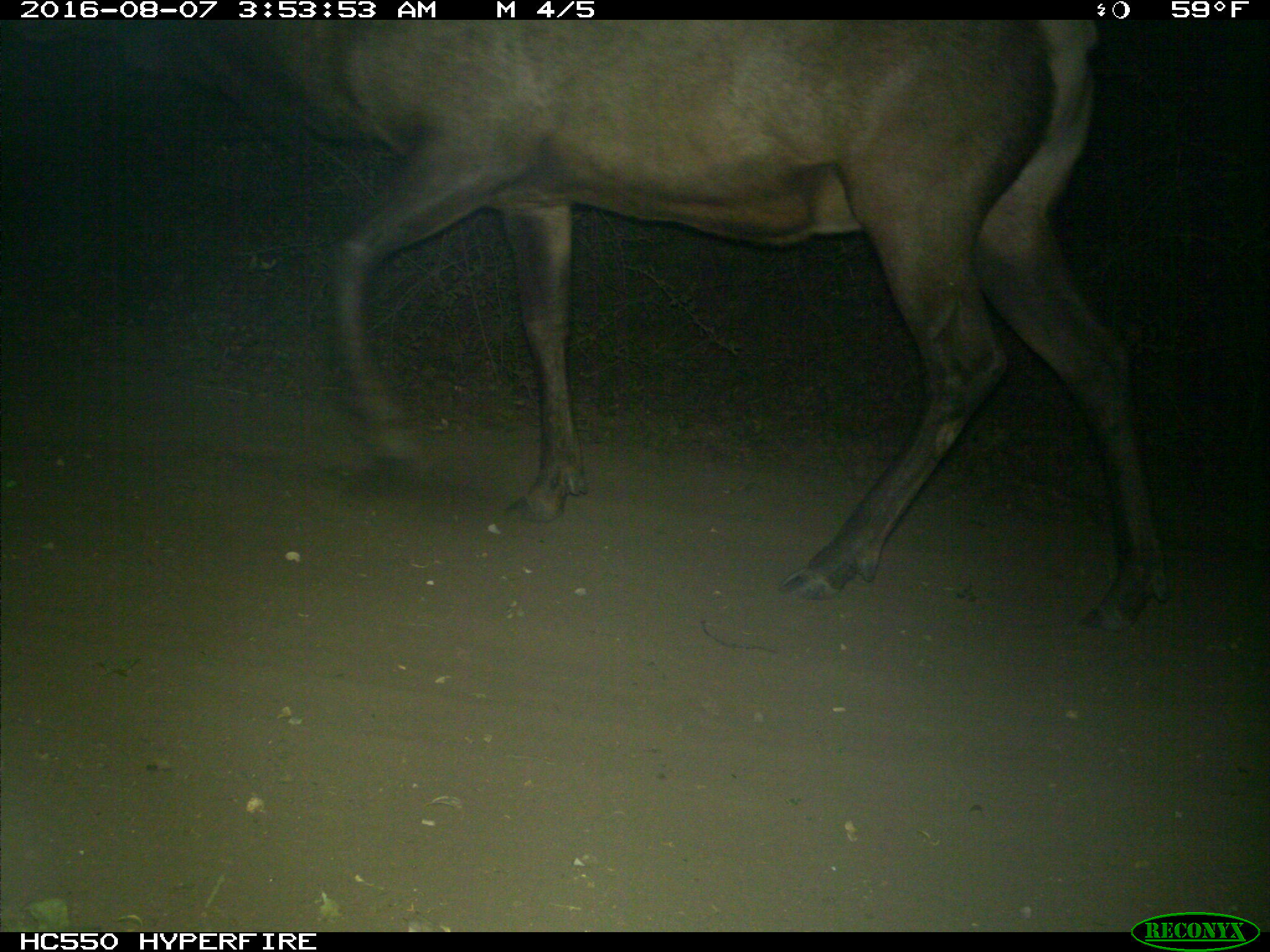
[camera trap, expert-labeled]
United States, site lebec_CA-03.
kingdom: Animalia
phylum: Chordata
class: Mammalia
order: Artiodactyla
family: Cervidae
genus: Cervus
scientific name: Cervus canadensis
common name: elk